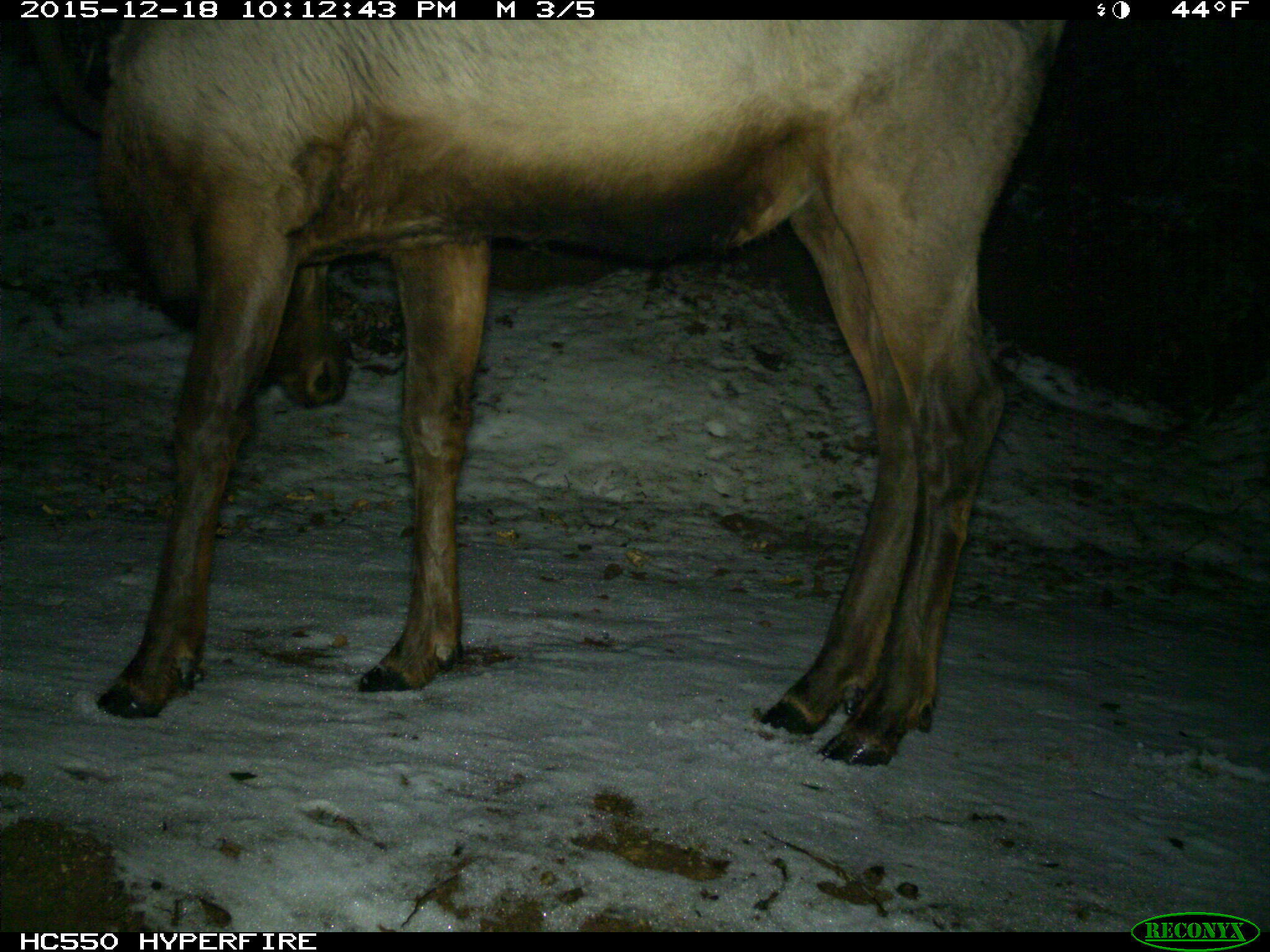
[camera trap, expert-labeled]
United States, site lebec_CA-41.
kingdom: Animalia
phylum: Chordata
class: Mammalia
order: Artiodactyla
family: Cervidae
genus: Cervus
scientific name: Cervus canadensis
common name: elk